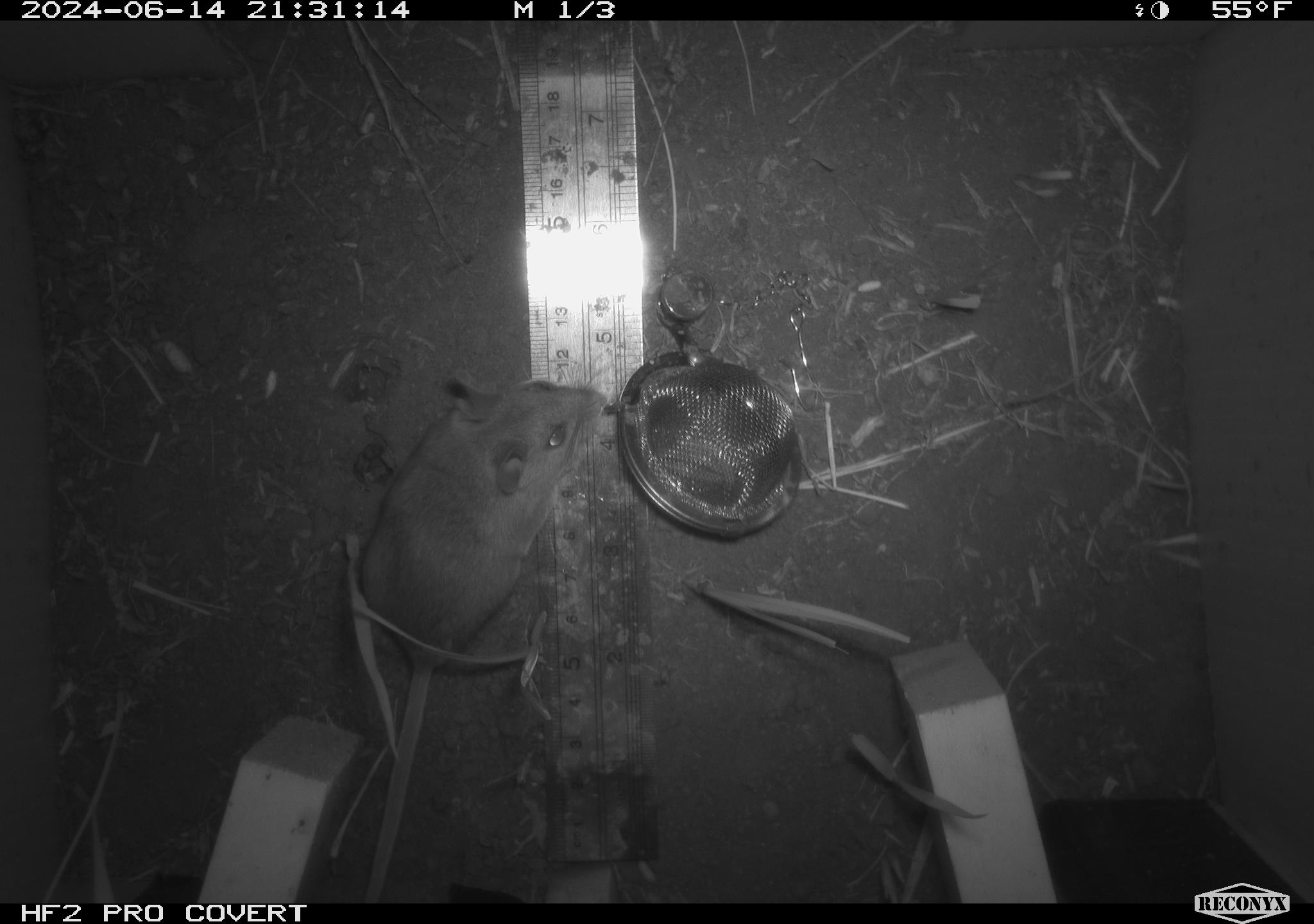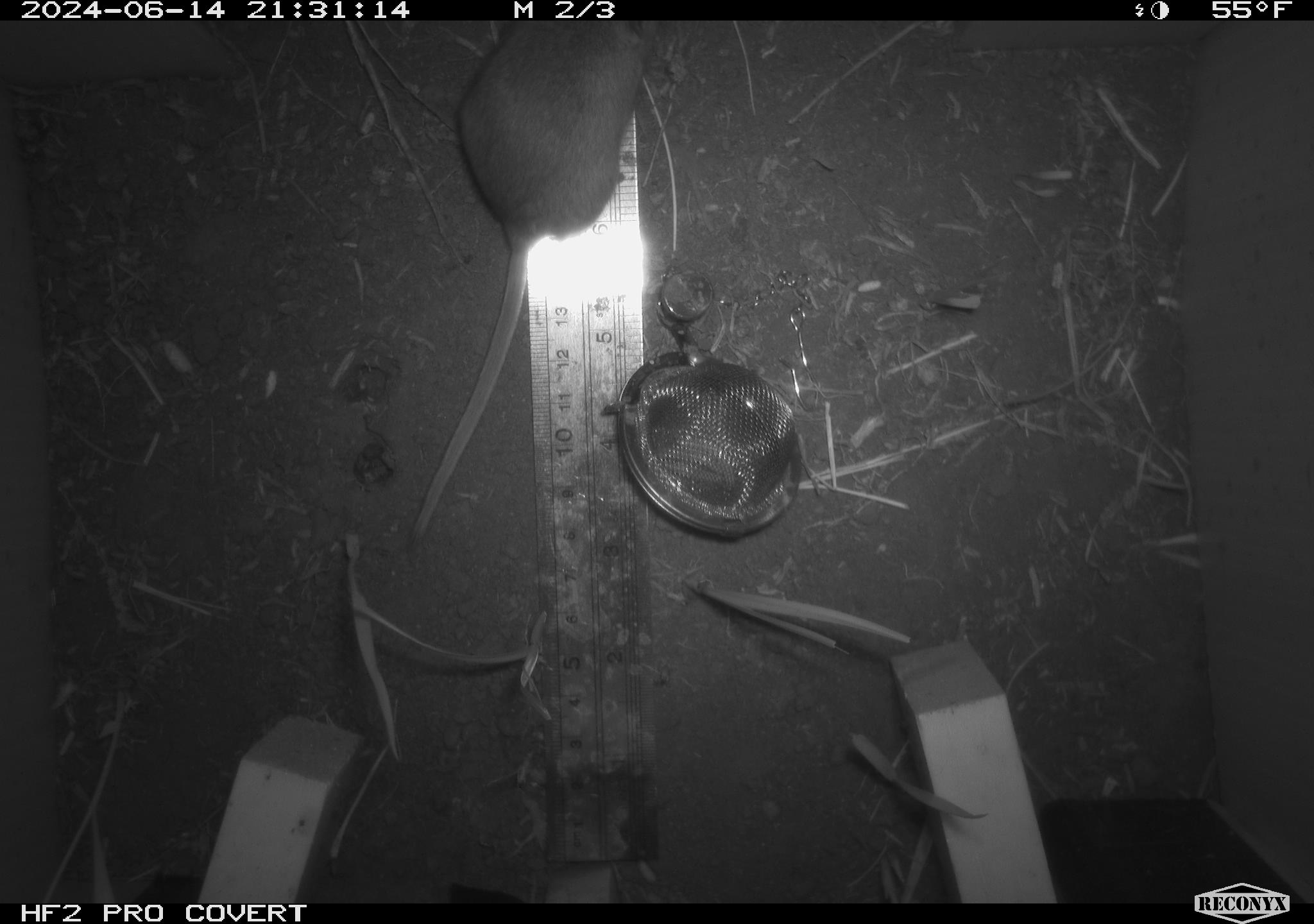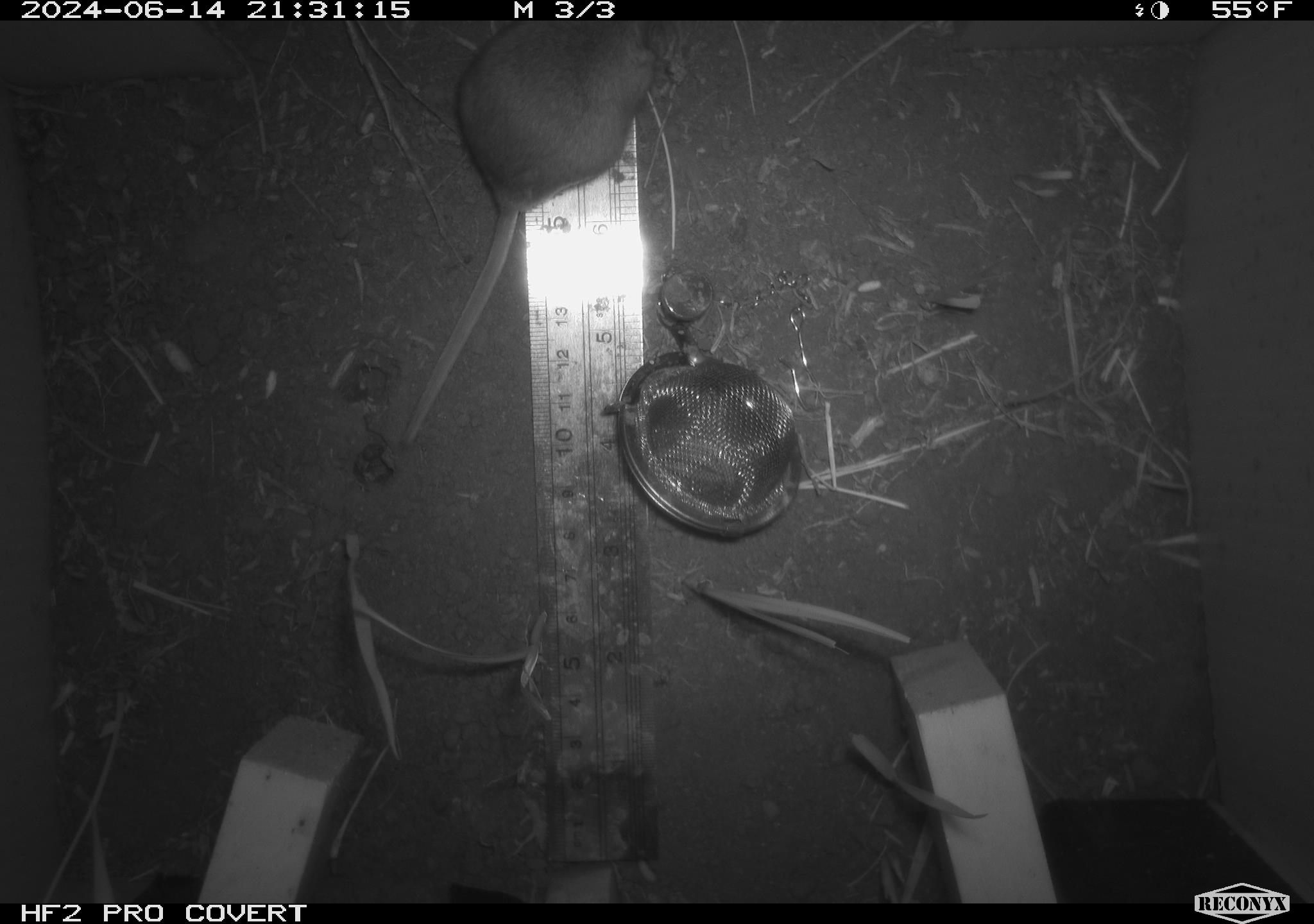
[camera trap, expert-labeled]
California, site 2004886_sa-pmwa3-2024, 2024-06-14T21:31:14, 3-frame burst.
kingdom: Animalia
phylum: Chordata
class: Mammalia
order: Rodentia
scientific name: Rodentia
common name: mouse species